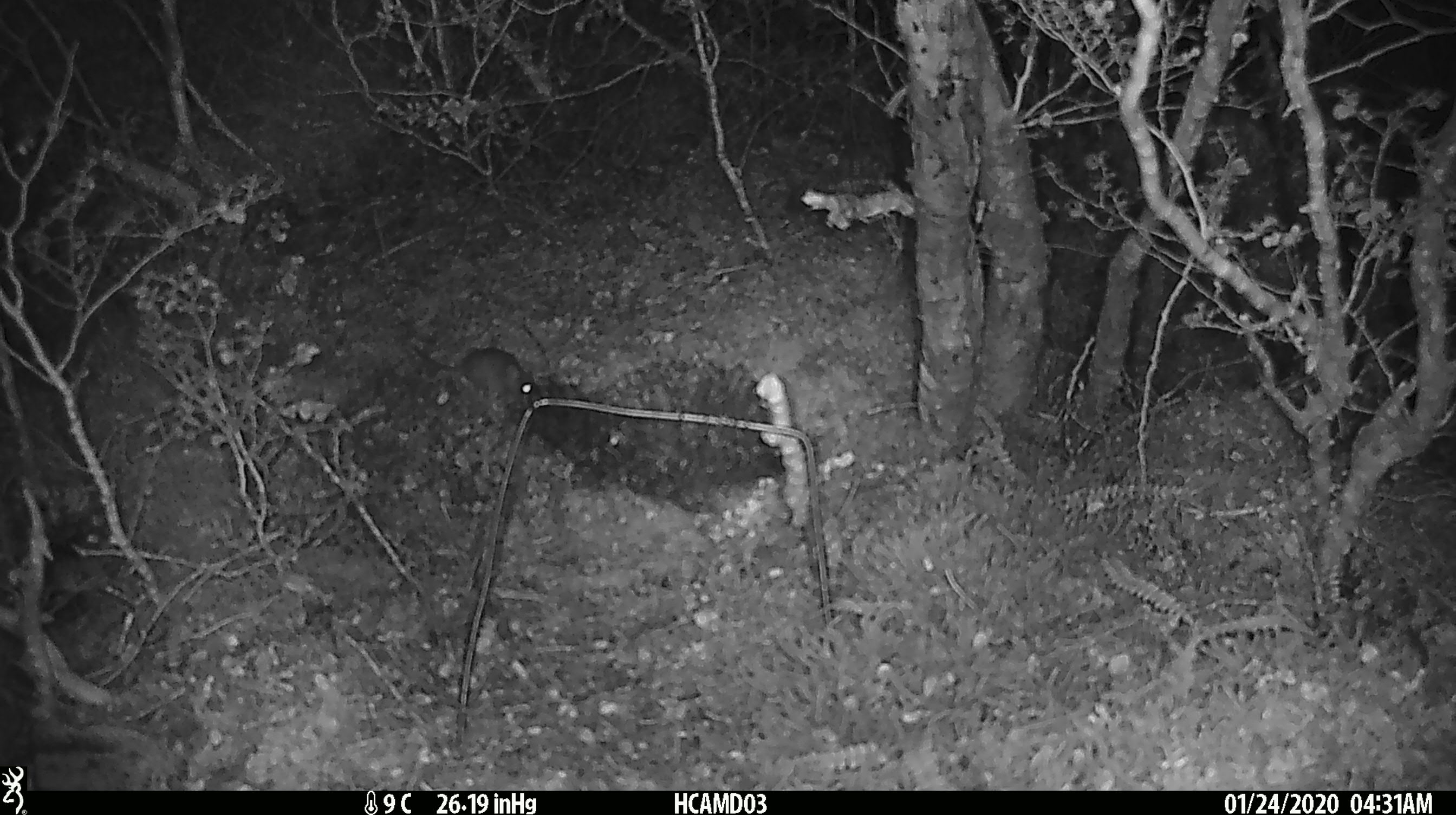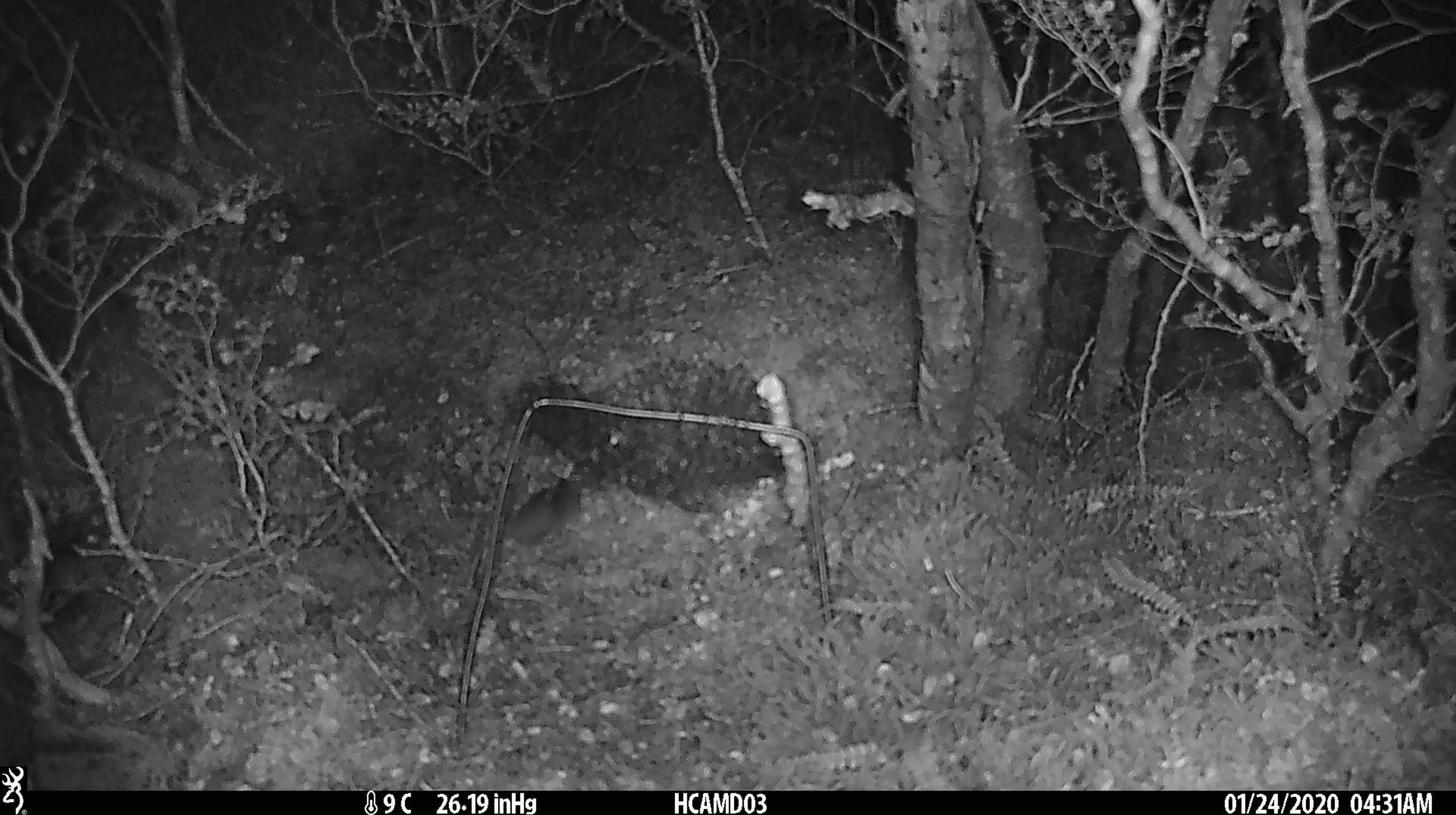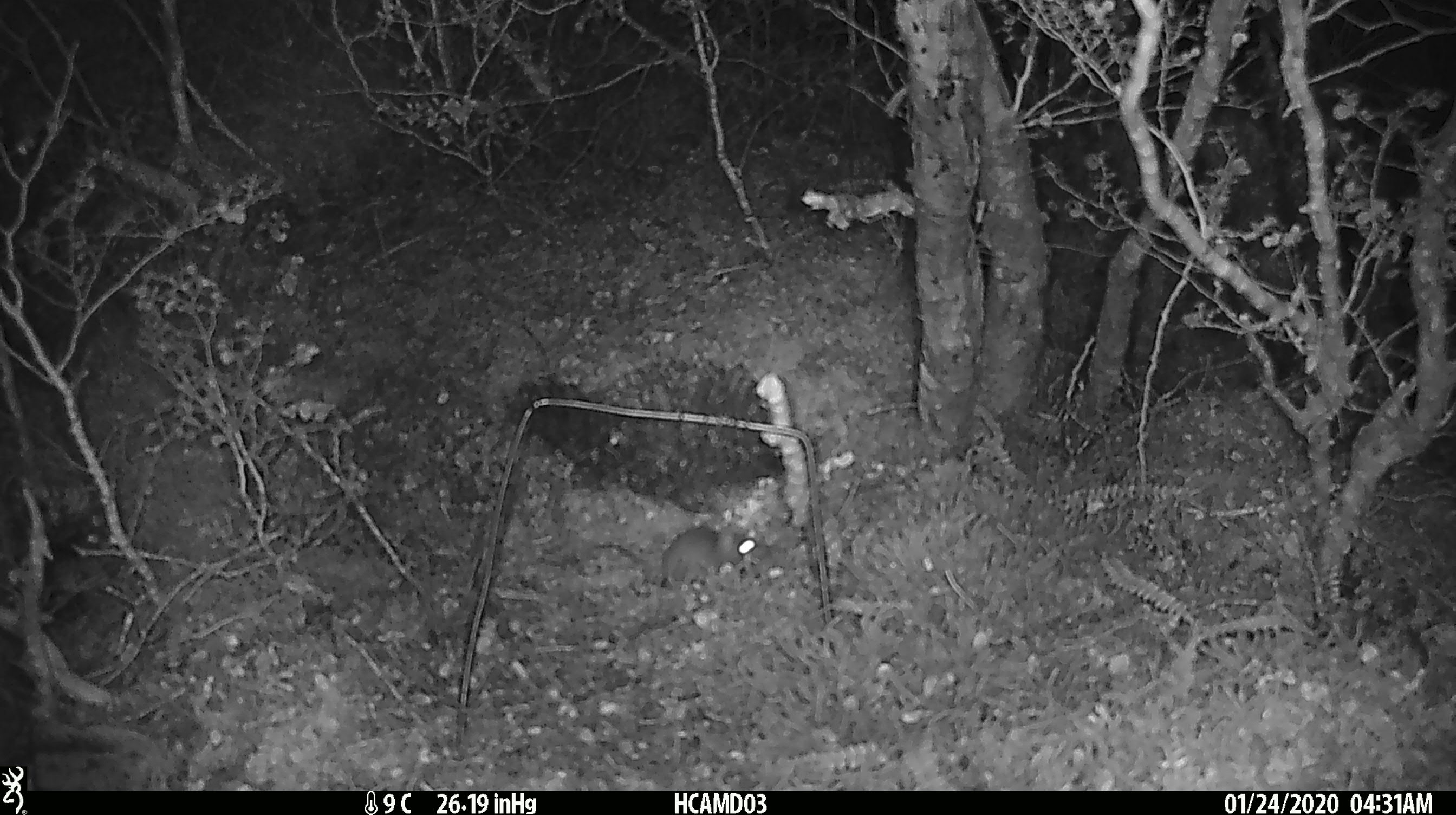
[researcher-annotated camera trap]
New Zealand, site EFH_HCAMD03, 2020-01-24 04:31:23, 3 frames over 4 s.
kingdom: Animalia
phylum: Chordata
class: Mammalia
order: Rodentia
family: Muridae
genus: Mus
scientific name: Mus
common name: mouse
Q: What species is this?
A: Mouse (Mus).